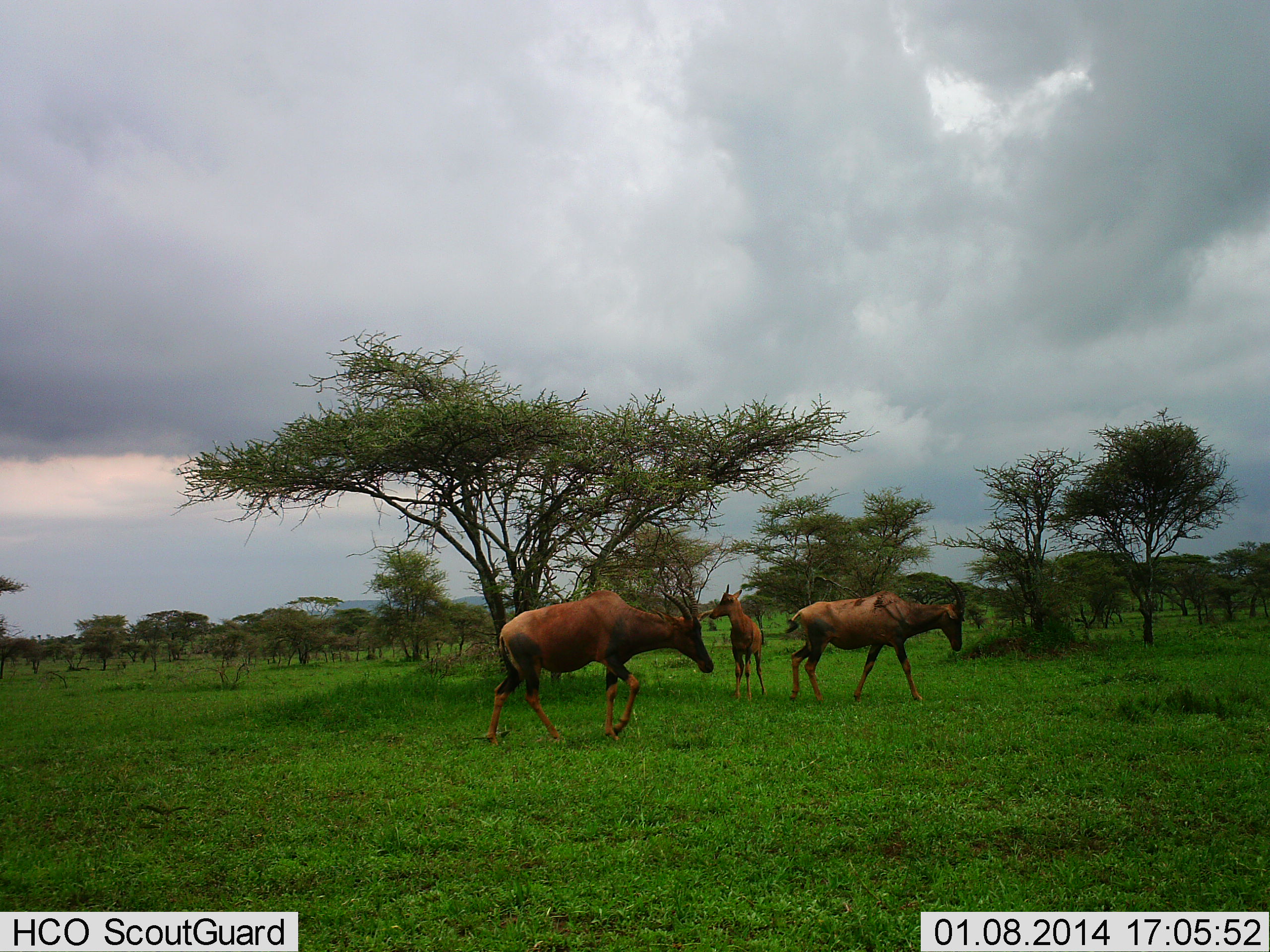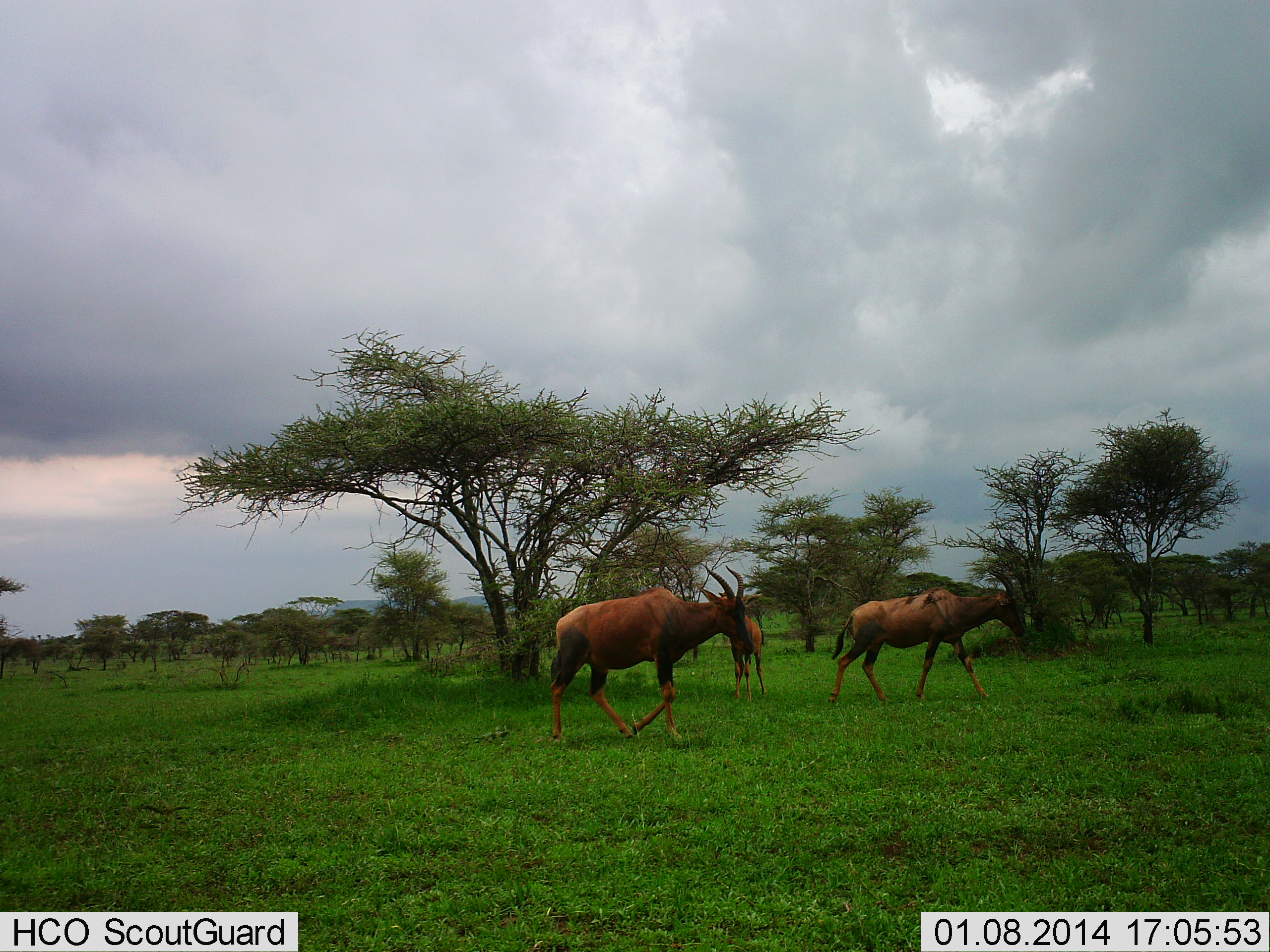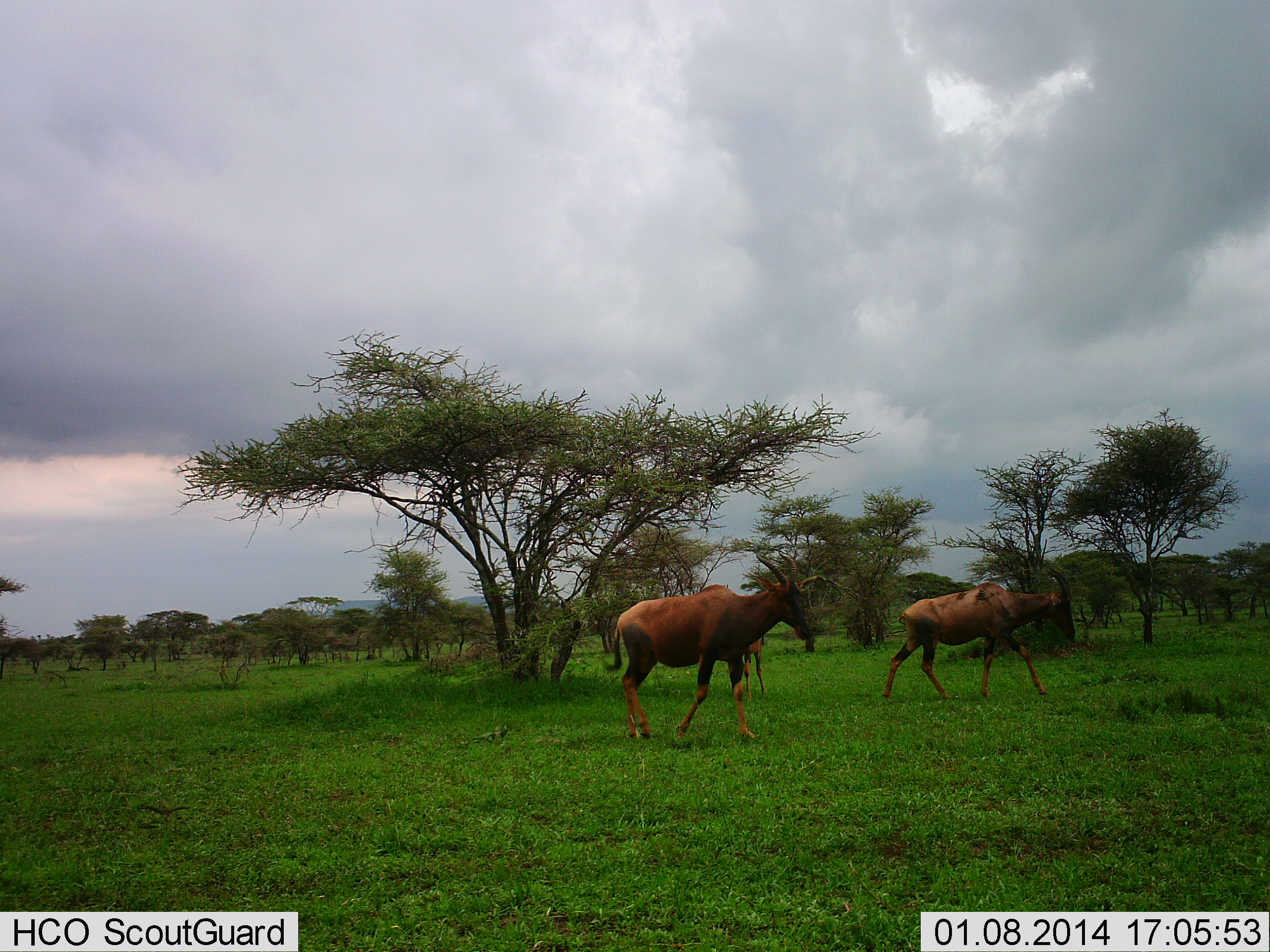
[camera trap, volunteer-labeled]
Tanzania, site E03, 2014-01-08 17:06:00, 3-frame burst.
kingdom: Animalia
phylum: Chordata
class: Mammalia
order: Artiodactyla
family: Bovidae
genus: Damaliscus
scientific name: Damaliscus lunatus jimela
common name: topi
Topi (Damaliscus lunatus jimela), count 3. Behavior (volunteer vote fractions): standing 50%, resting 0%, moving 100%, interacting 0%. Young present (vote fraction): 0%. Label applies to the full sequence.